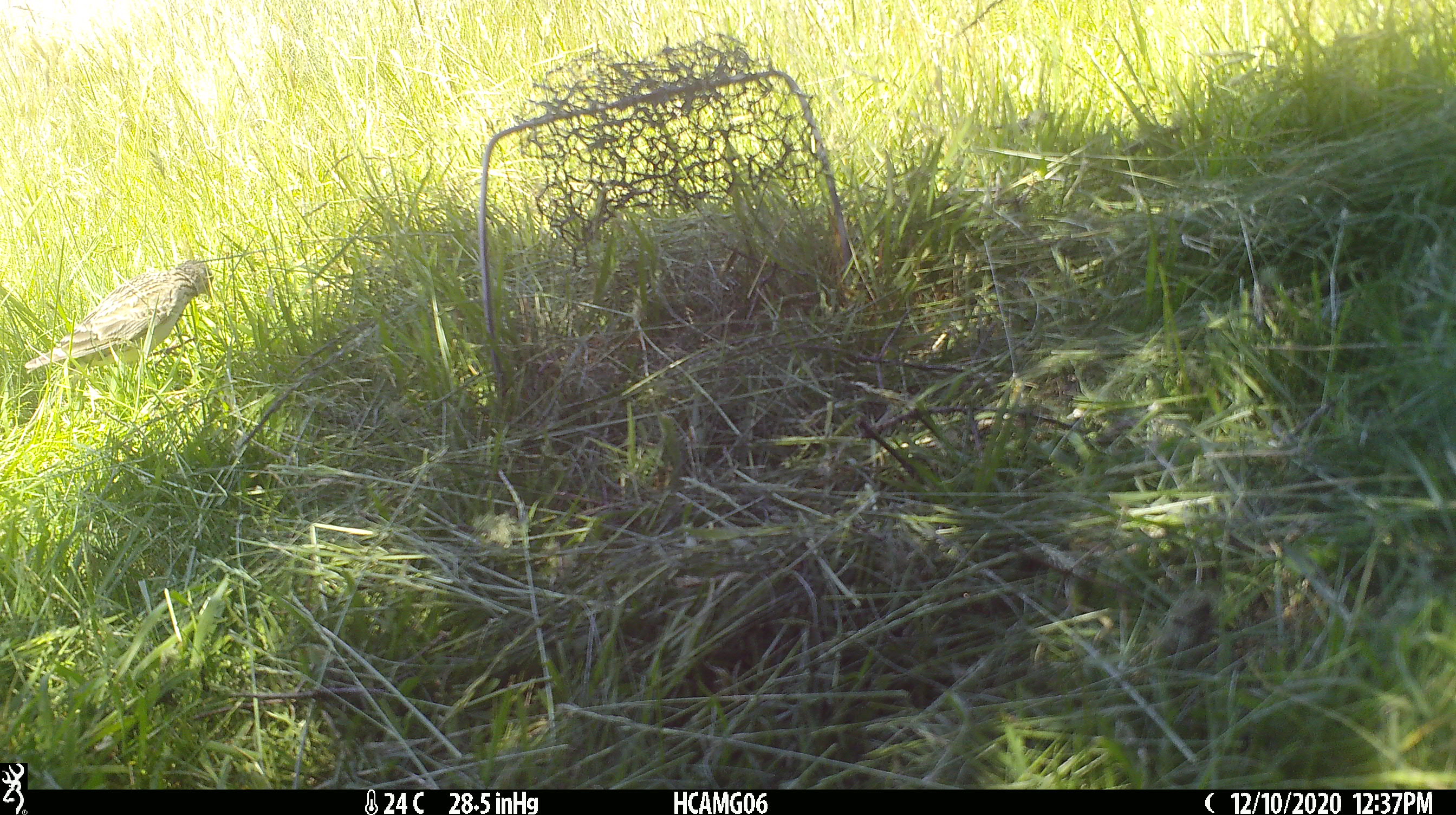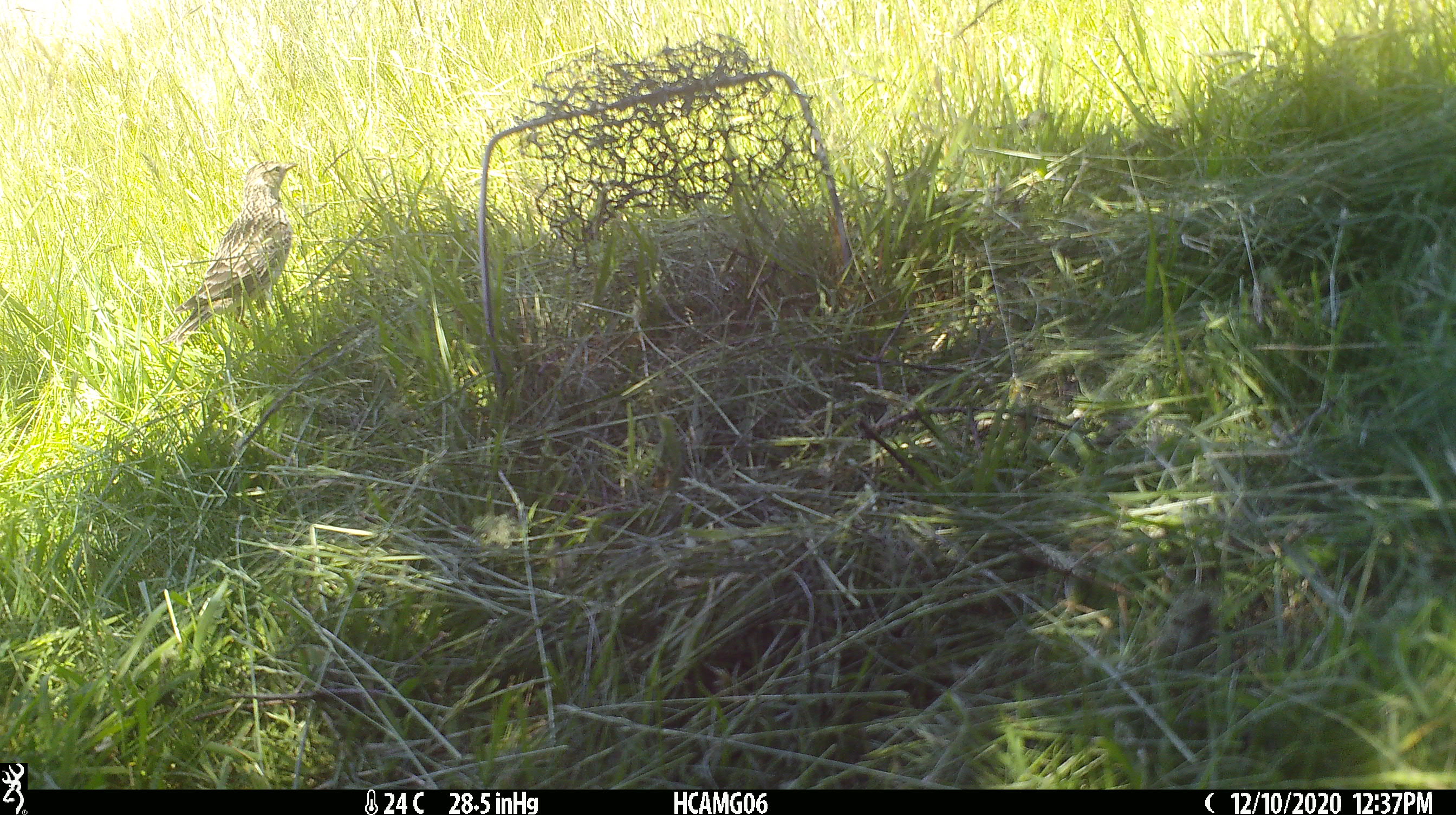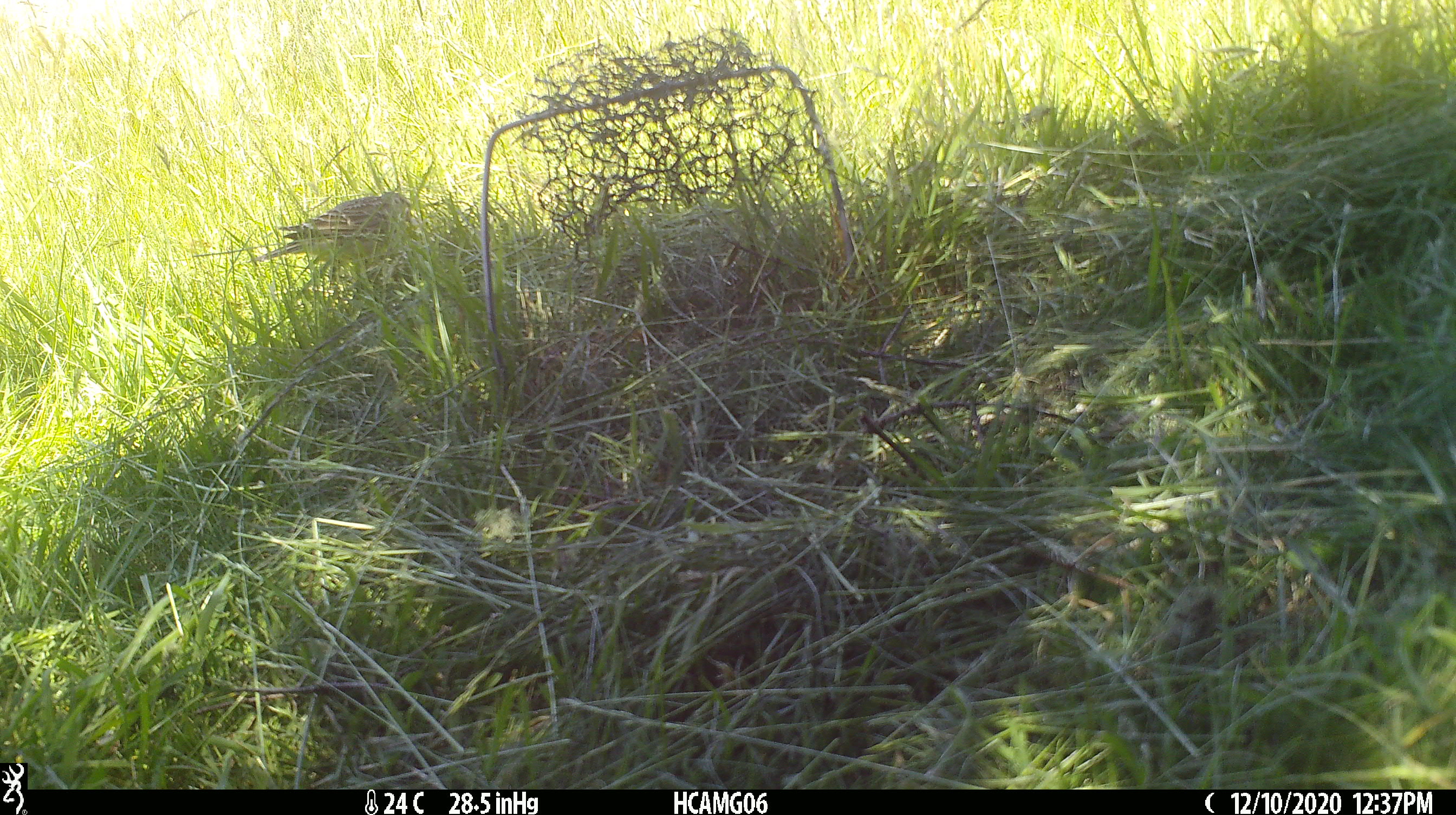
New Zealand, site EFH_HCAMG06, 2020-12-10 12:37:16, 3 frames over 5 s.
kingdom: Animalia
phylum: Chordata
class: Aves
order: Passeriformes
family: Motacillidae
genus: Anthus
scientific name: Anthus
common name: pipit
Pipit (Anthus).